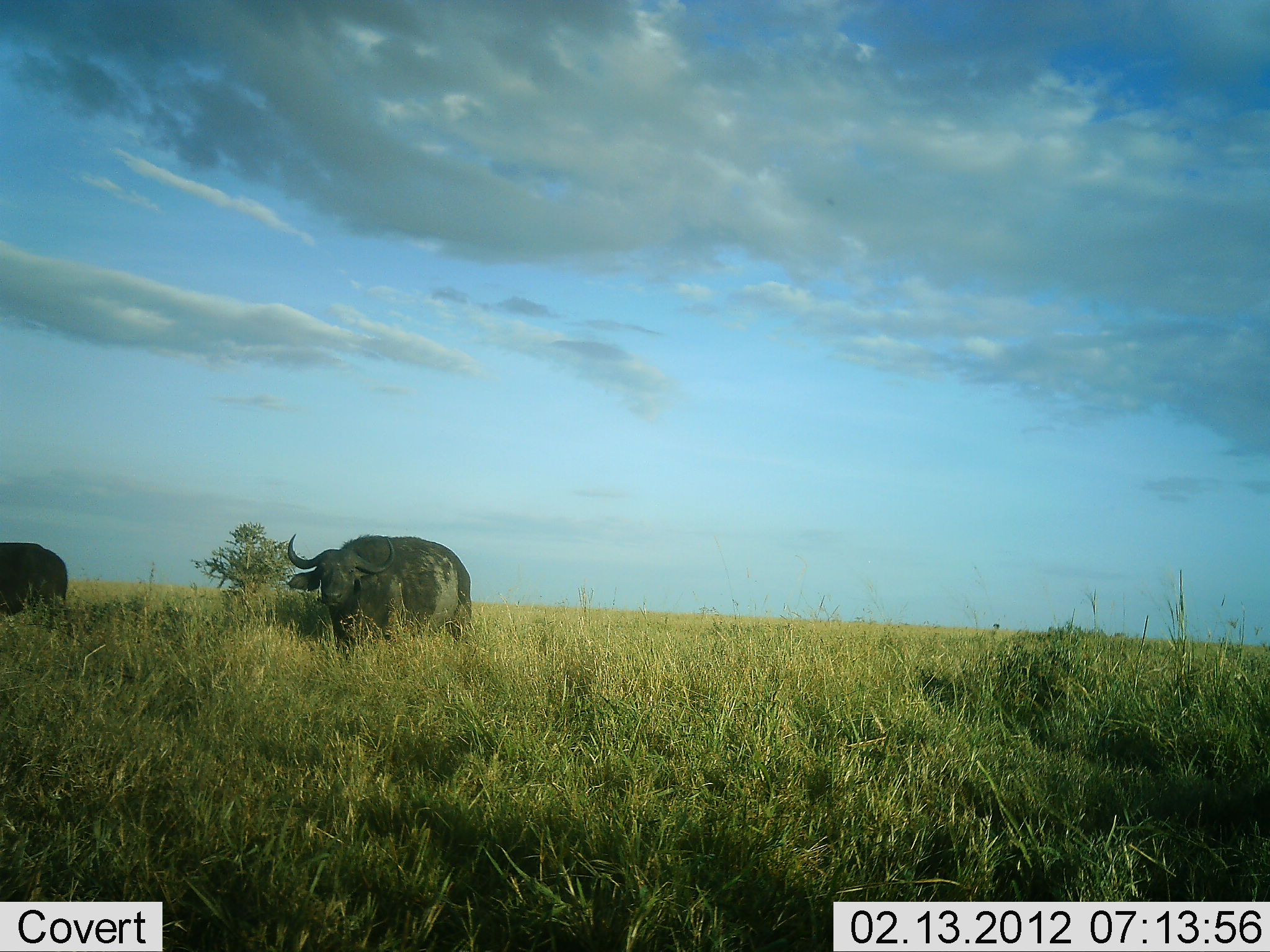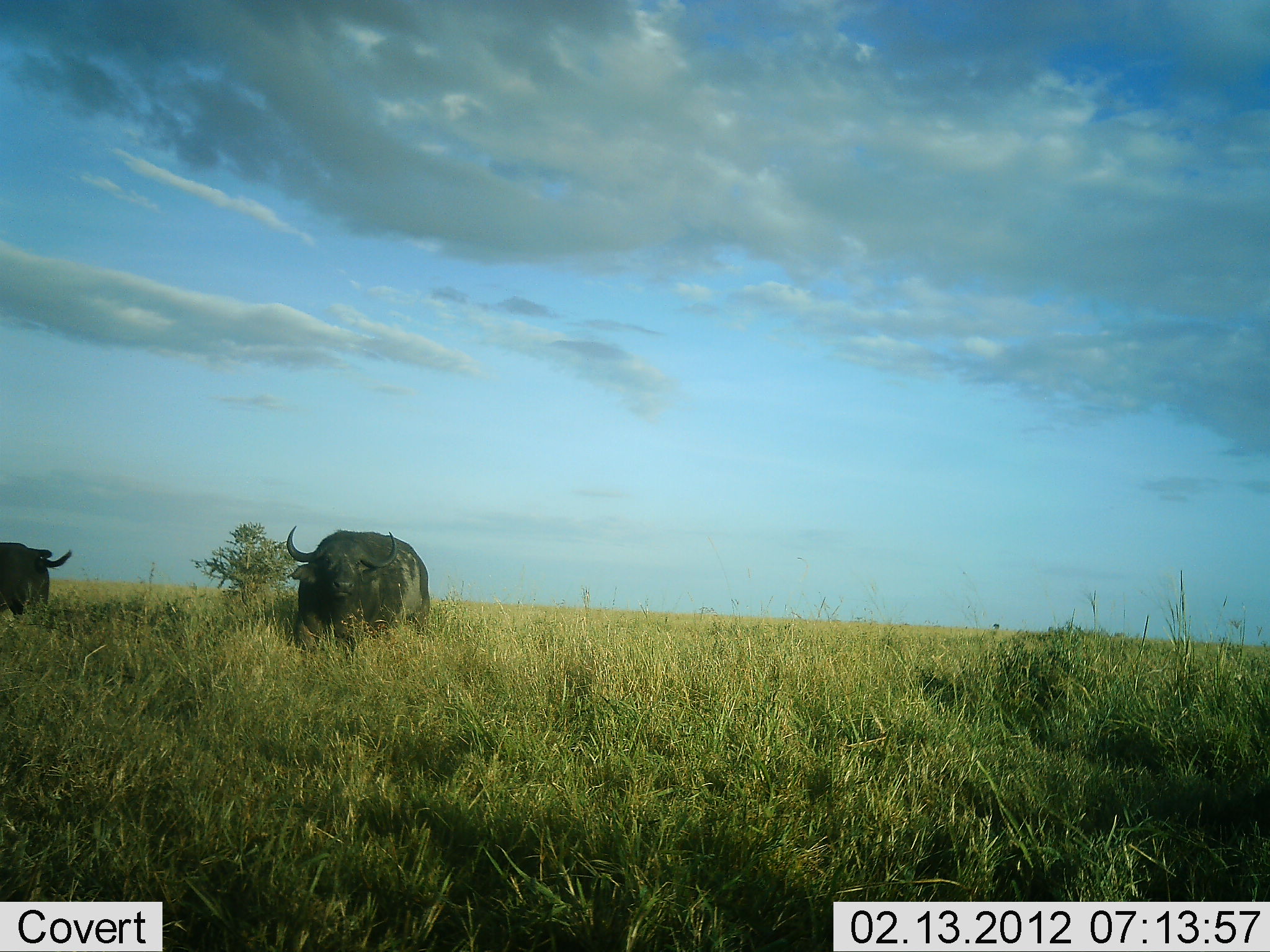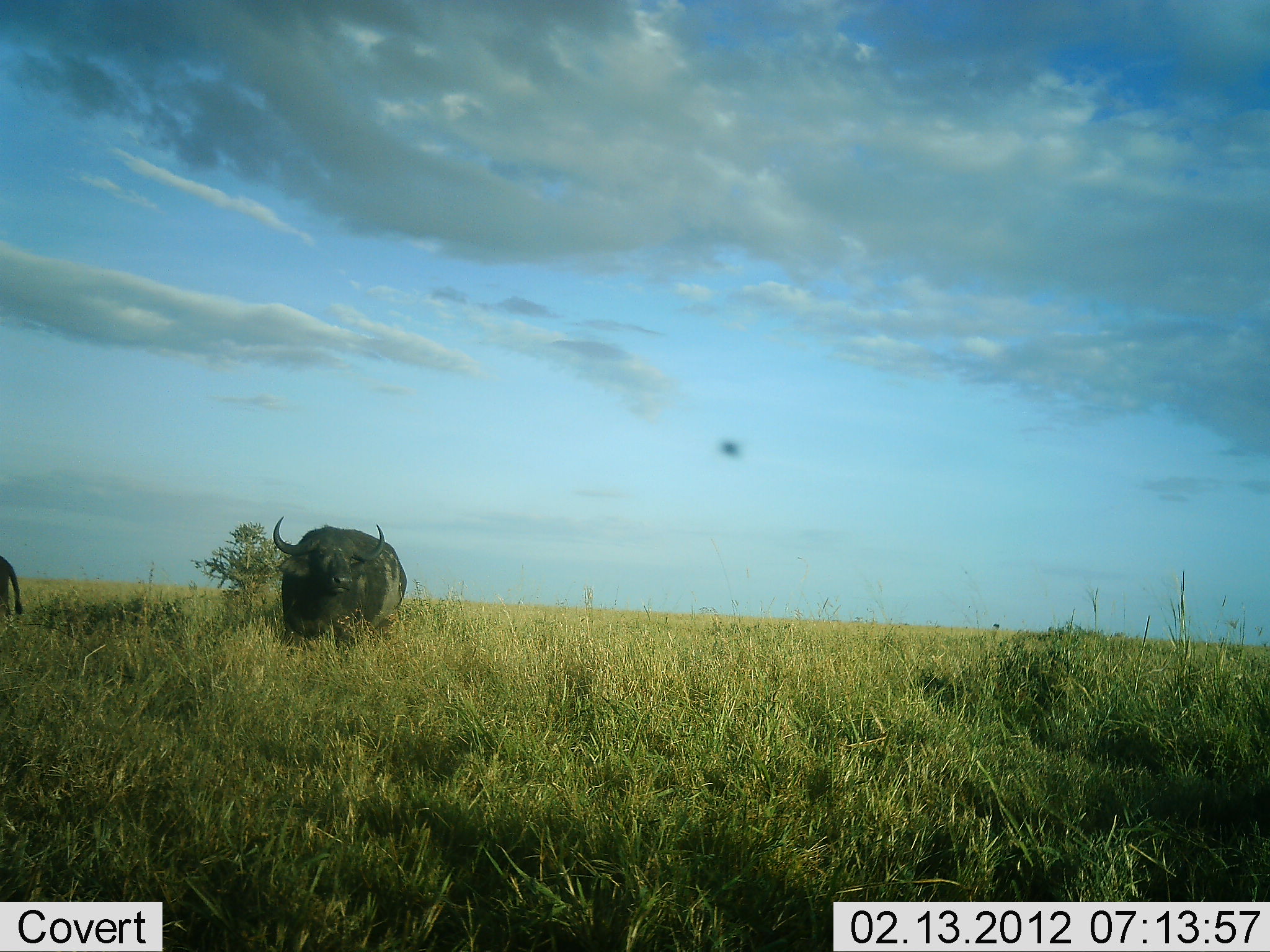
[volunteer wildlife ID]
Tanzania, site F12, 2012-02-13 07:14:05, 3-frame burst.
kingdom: Animalia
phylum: Chordata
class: Mammalia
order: Artiodactyla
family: Bovidae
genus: Syncerus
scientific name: Syncerus caffer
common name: cape buffalo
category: buffalo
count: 2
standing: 31%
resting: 0%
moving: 75%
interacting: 0%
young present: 0%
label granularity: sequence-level